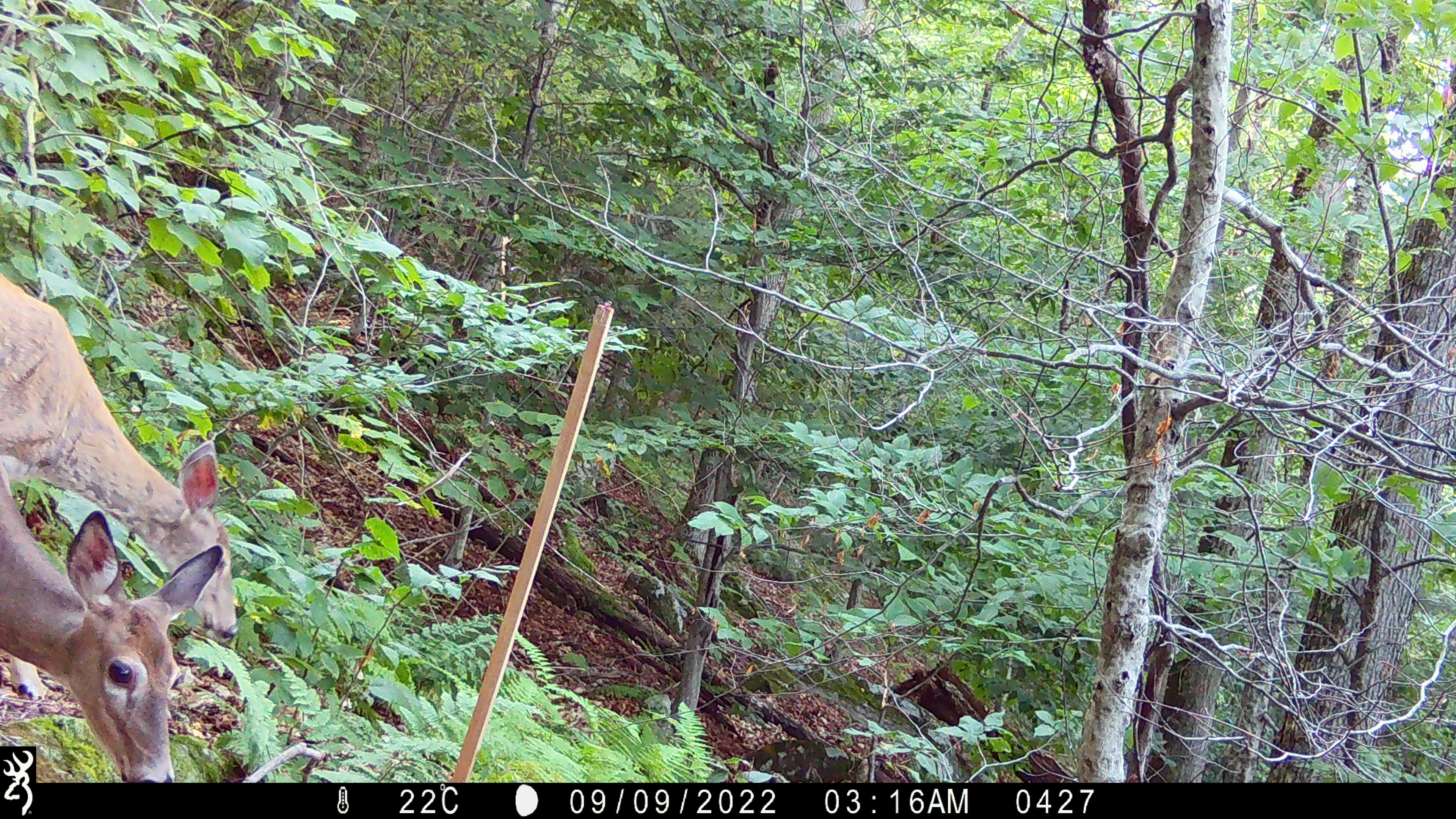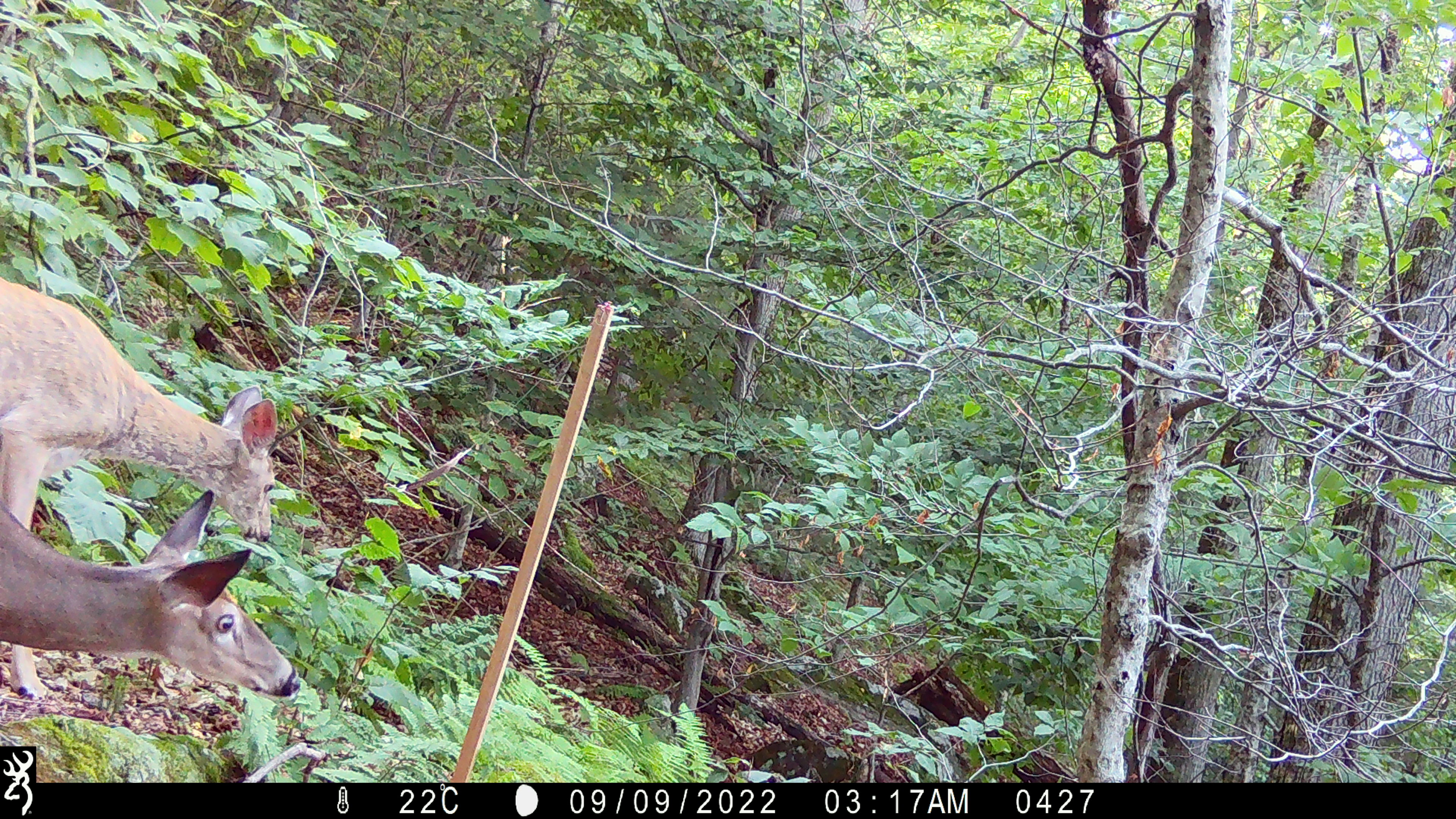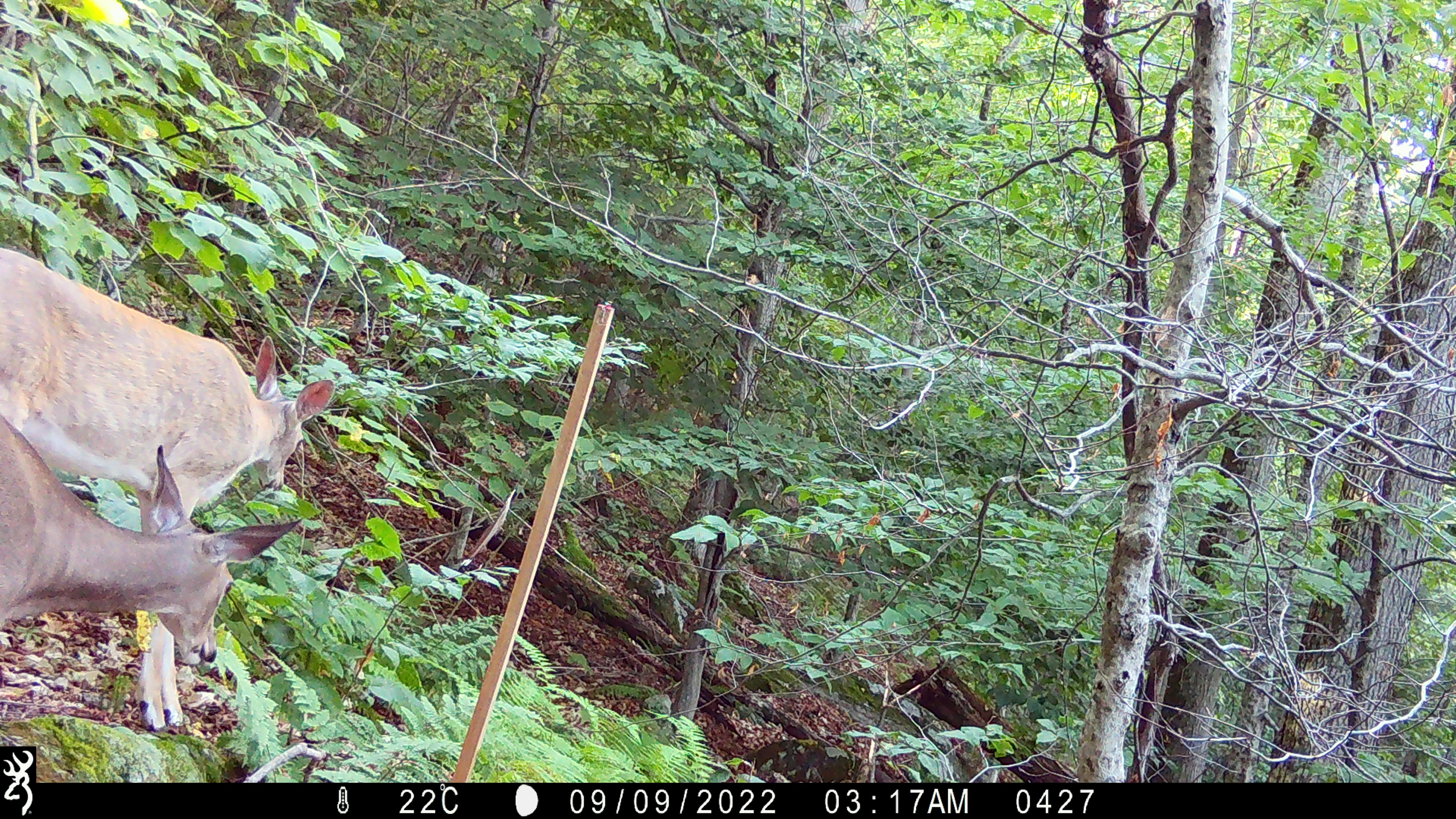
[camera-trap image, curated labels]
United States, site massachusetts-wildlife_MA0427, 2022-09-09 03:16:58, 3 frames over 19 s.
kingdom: Animalia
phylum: Chordata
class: Mammalia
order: Artiodactyla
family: Cervidae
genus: Odocoileus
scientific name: Odocoileus virginianus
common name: white-tailed deer